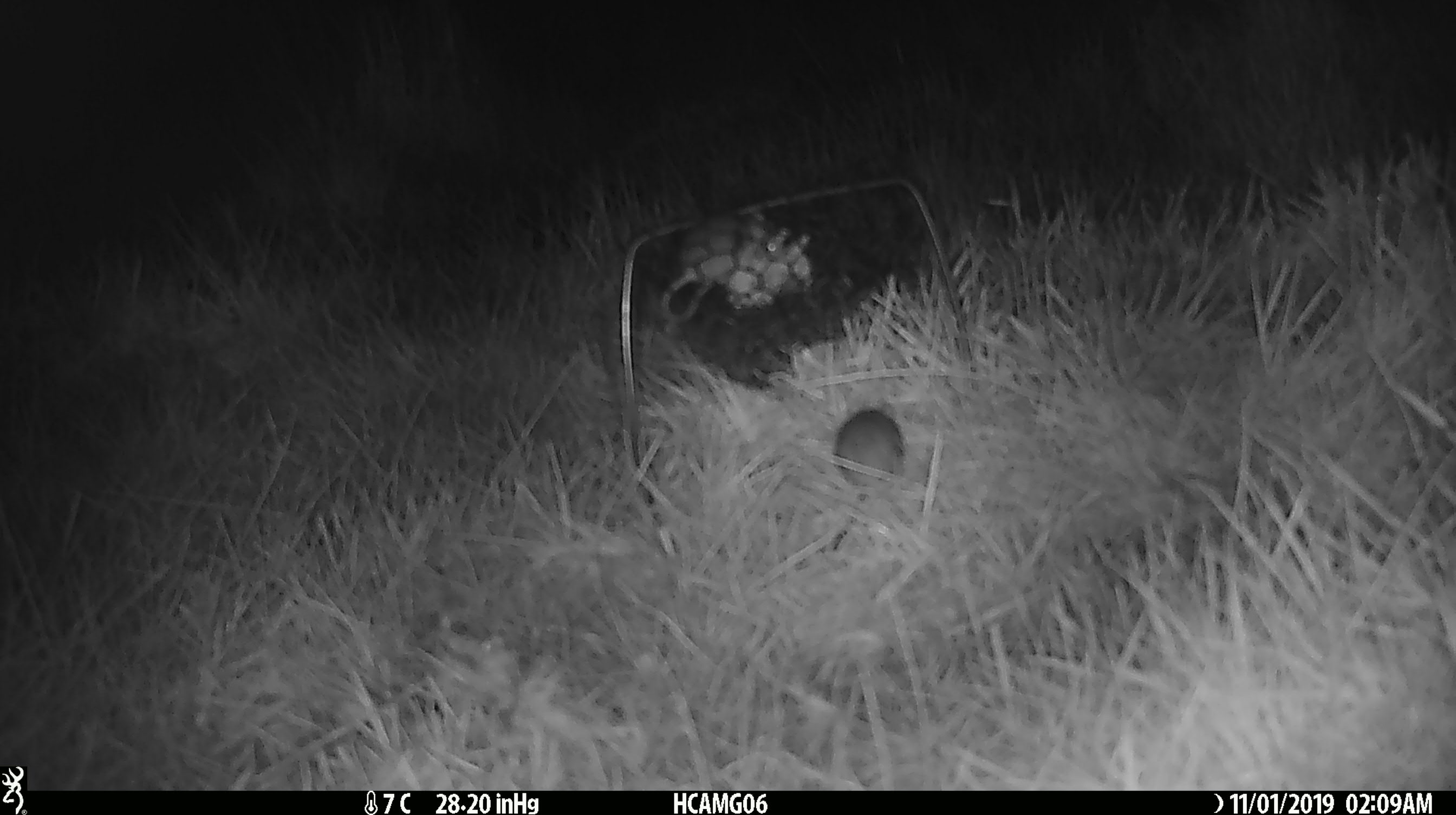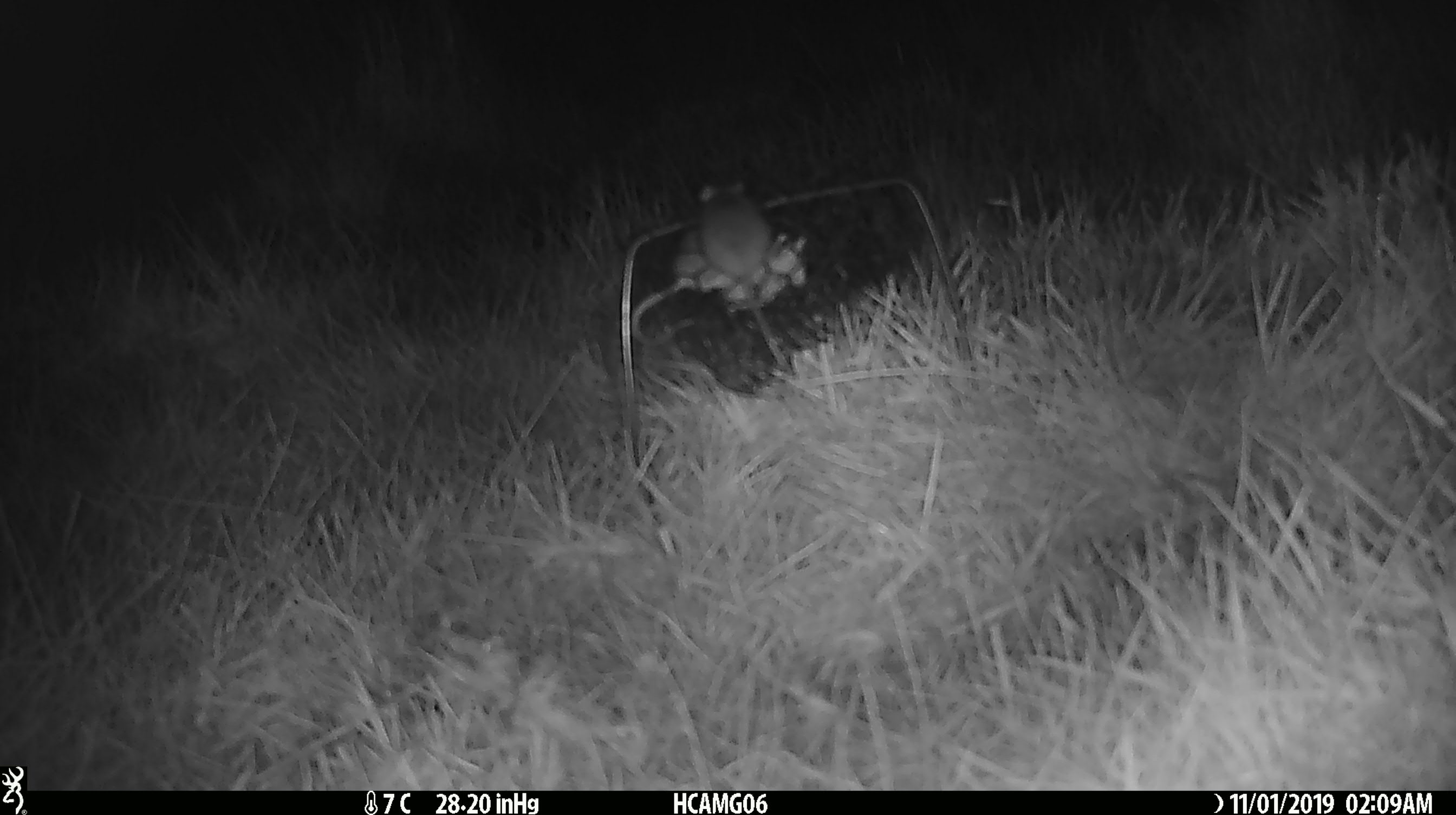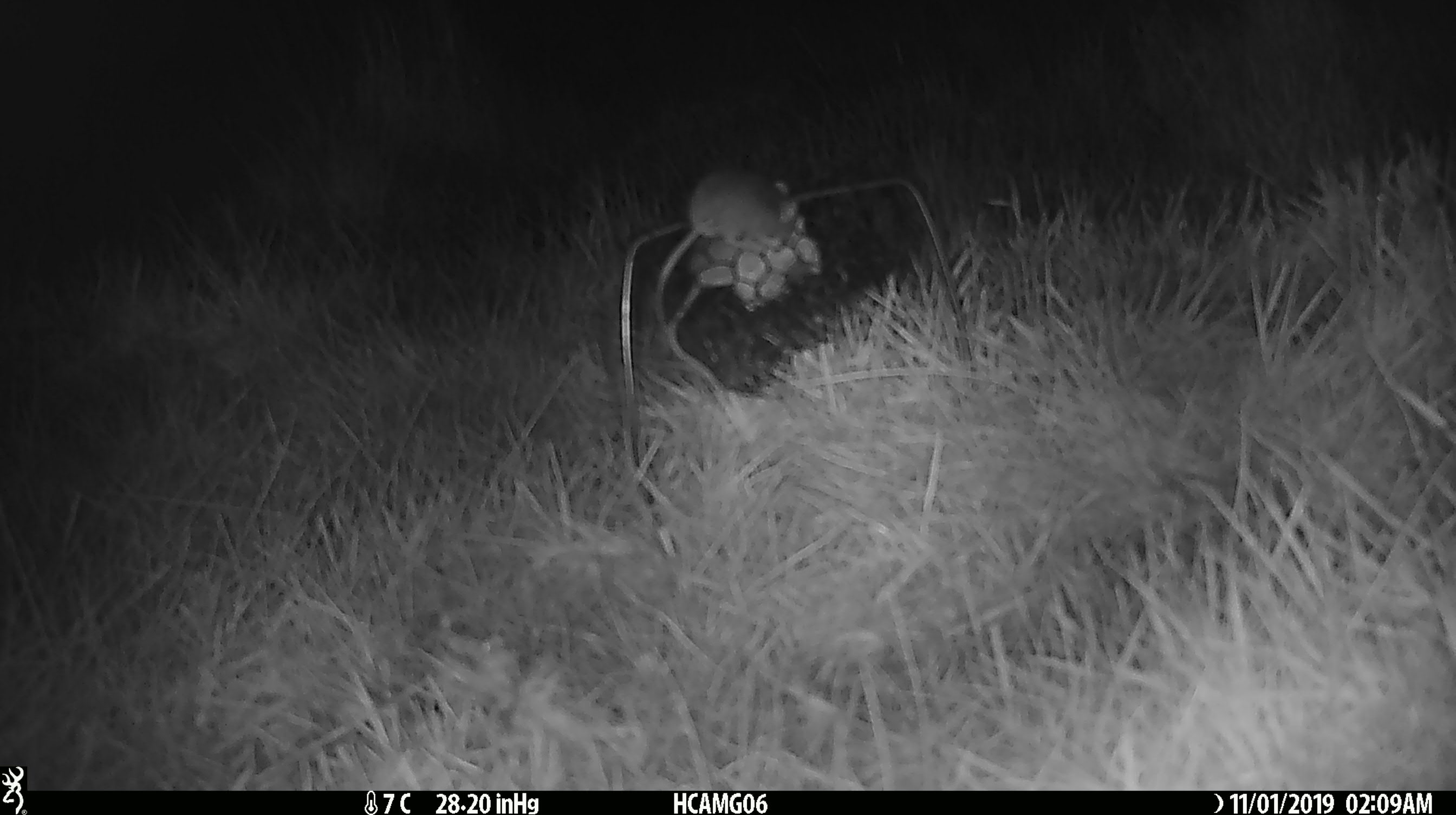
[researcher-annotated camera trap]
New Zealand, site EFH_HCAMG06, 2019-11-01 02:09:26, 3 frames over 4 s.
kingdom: Animalia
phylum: Chordata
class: Mammalia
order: Rodentia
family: Muridae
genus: Mus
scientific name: Mus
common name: mouse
Mouse (Mus).